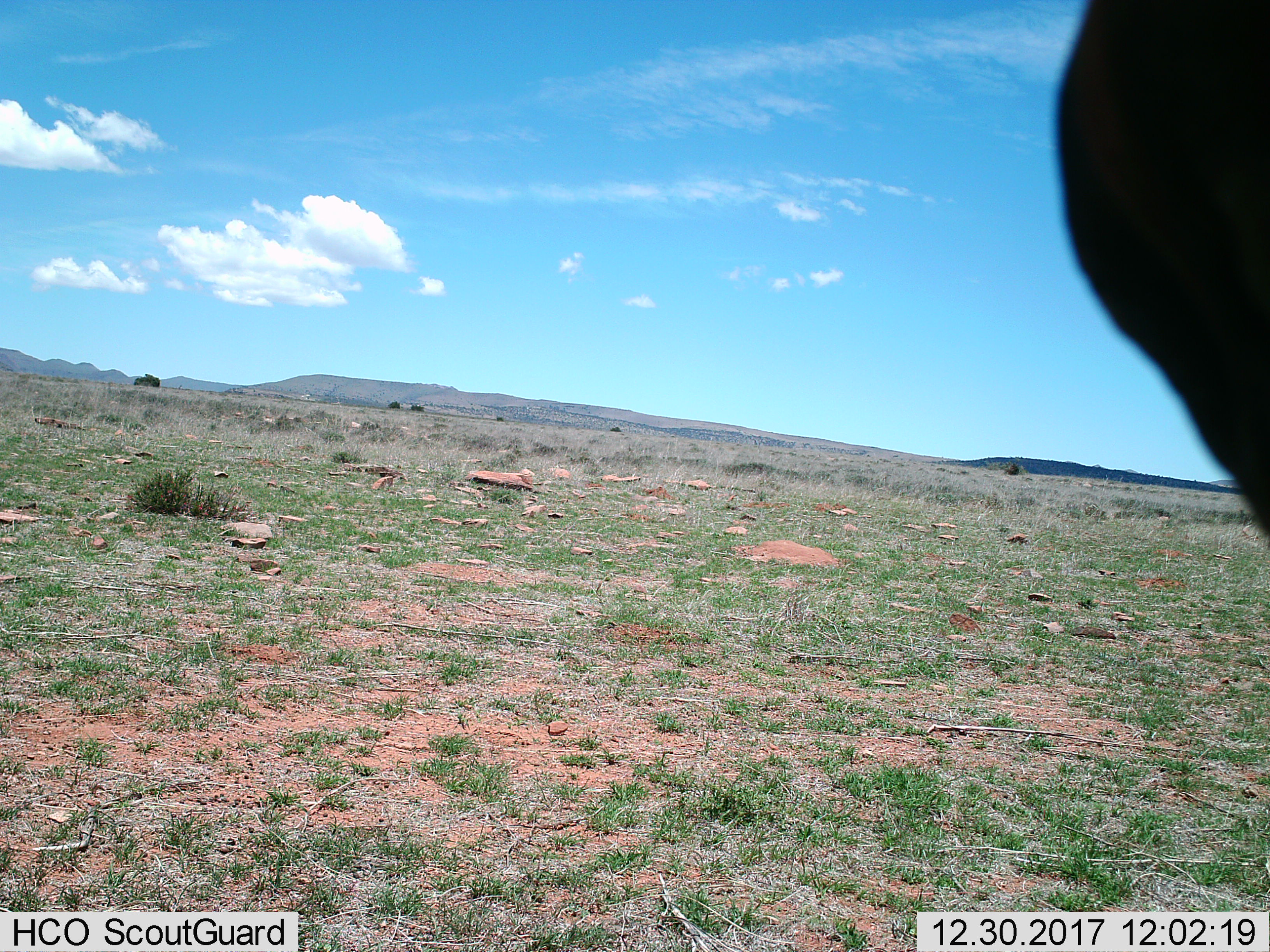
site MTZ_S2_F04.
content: unidentified animal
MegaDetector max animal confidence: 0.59